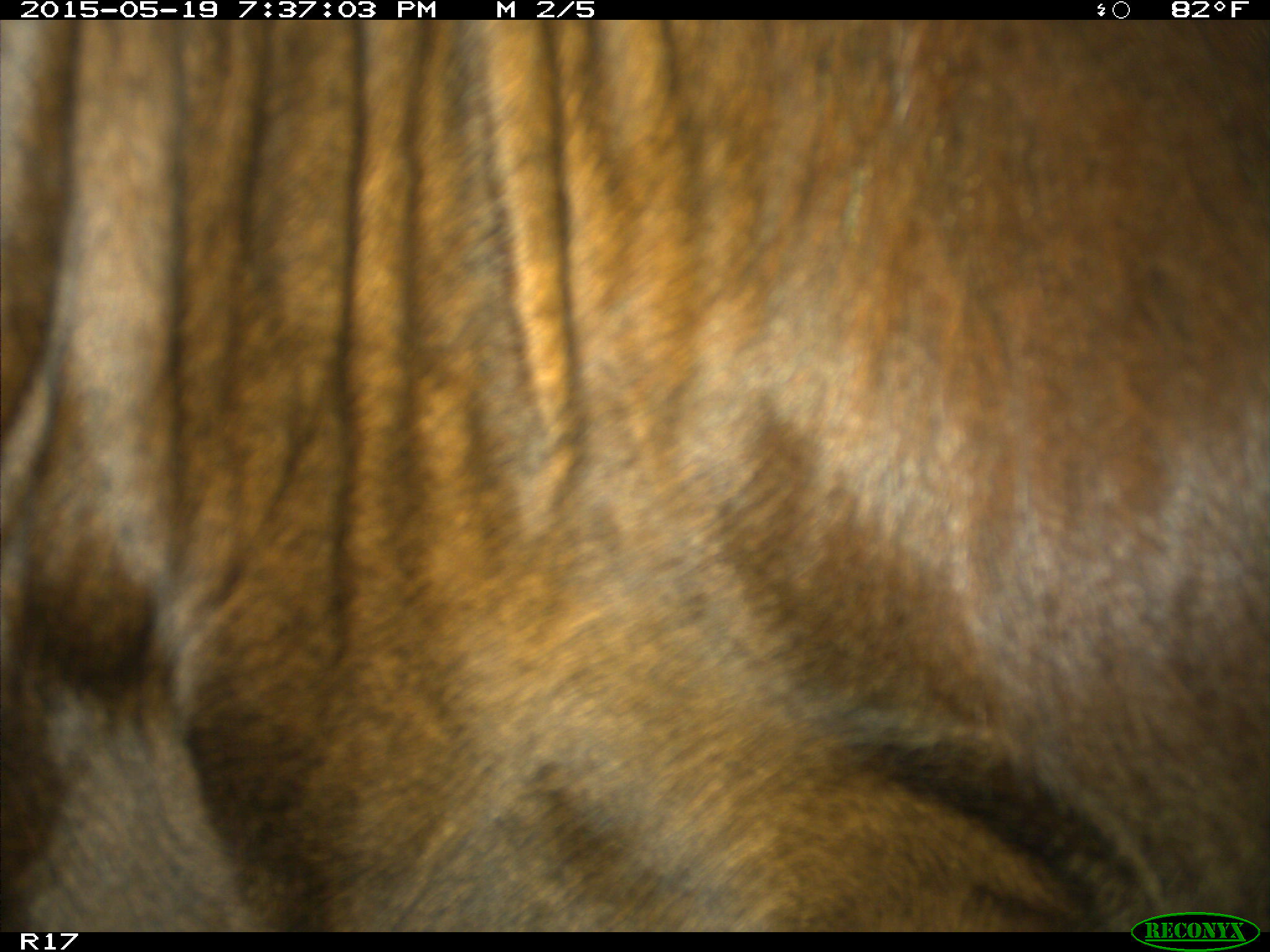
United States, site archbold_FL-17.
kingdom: Animalia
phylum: Chordata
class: Mammalia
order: Artiodactyla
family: Bovidae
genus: Bos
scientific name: Bos taurus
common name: domestic cow